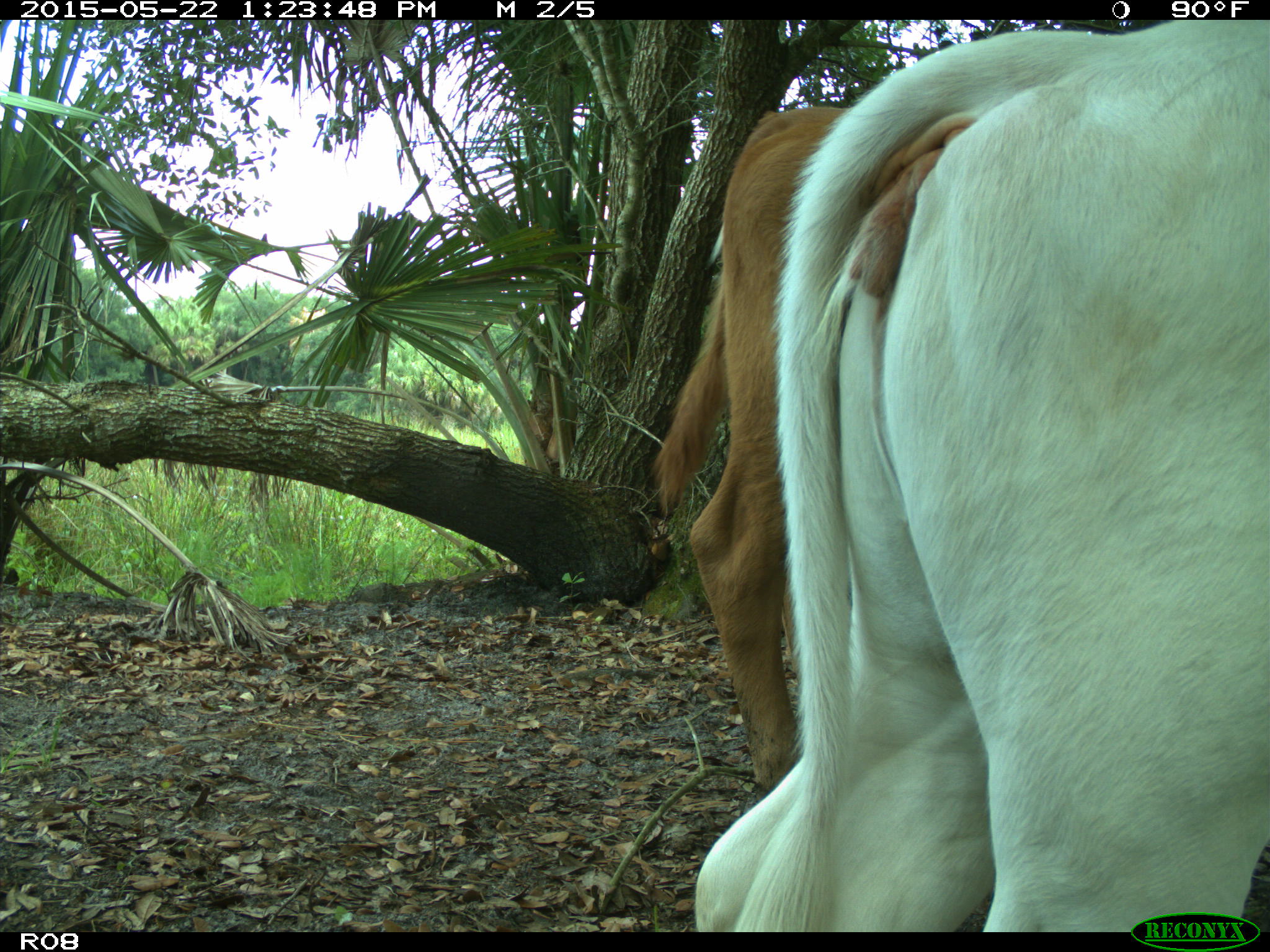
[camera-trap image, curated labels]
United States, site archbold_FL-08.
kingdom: Animalia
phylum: Chordata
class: Mammalia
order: Artiodactyla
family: Bovidae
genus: Bos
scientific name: Bos taurus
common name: domestic cow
Bos taurus (domestic cow).